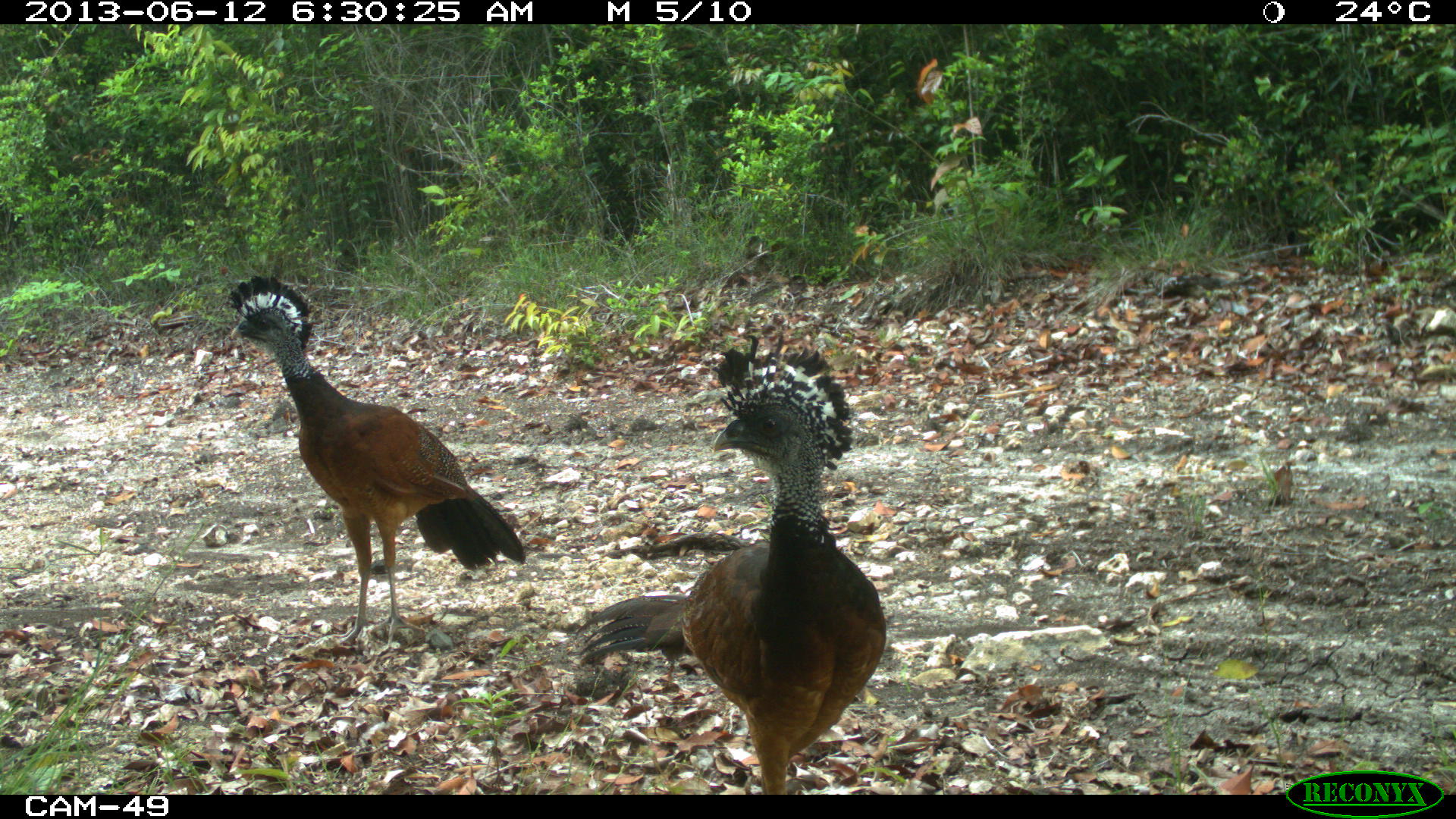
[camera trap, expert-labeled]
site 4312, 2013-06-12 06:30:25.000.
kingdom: Animalia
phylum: Chordata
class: Aves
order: Galliformes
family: Cracidae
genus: Crax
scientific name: Crax rubra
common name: great curassow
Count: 3.